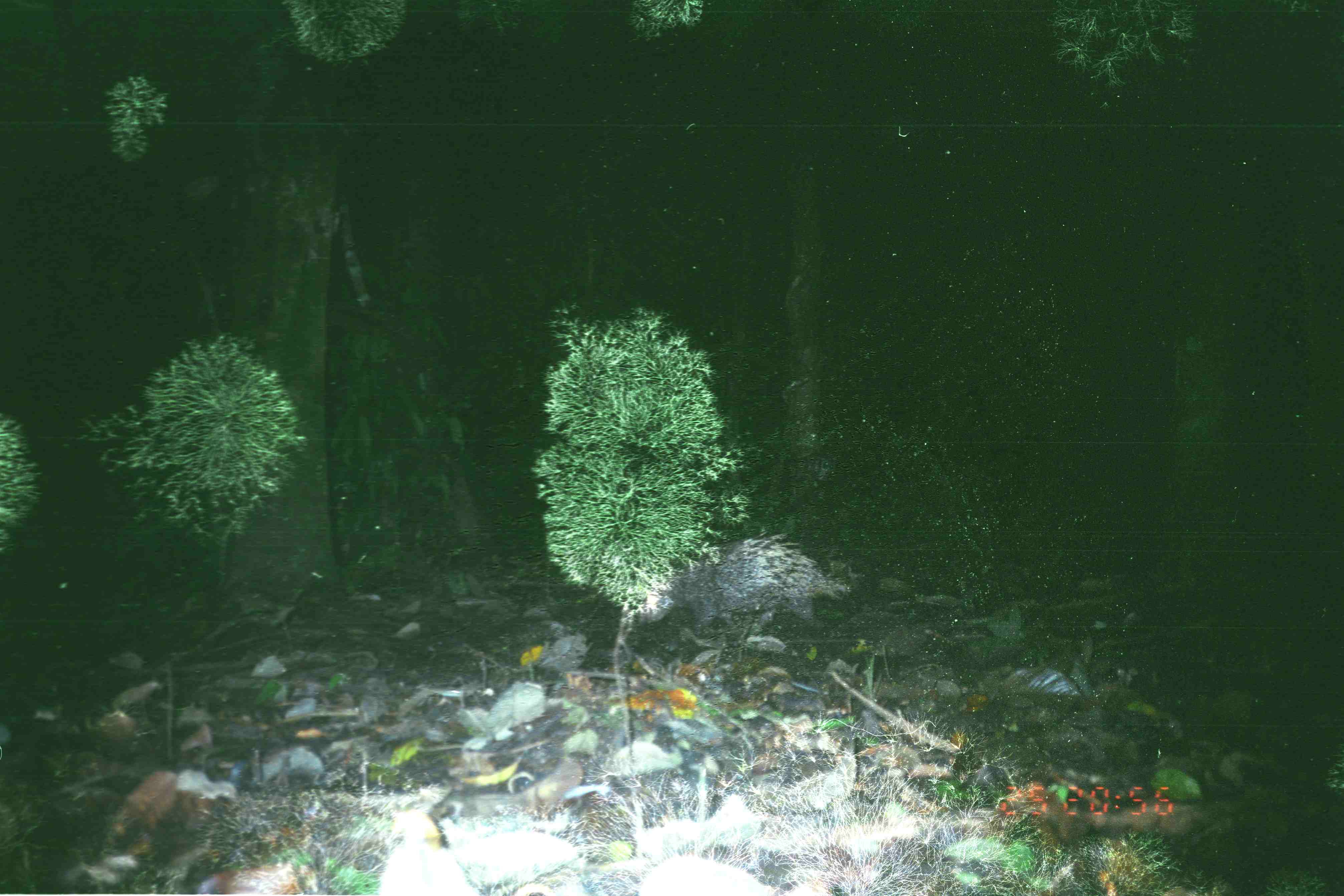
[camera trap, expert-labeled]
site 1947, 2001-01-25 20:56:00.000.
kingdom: Animalia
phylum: Chordata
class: Mammalia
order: Rodentia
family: Hystricidae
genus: Hystrix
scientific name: Hystrix brachyura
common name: east asian porcupine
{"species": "Hystrix brachyura (east asian porcupine)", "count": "1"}